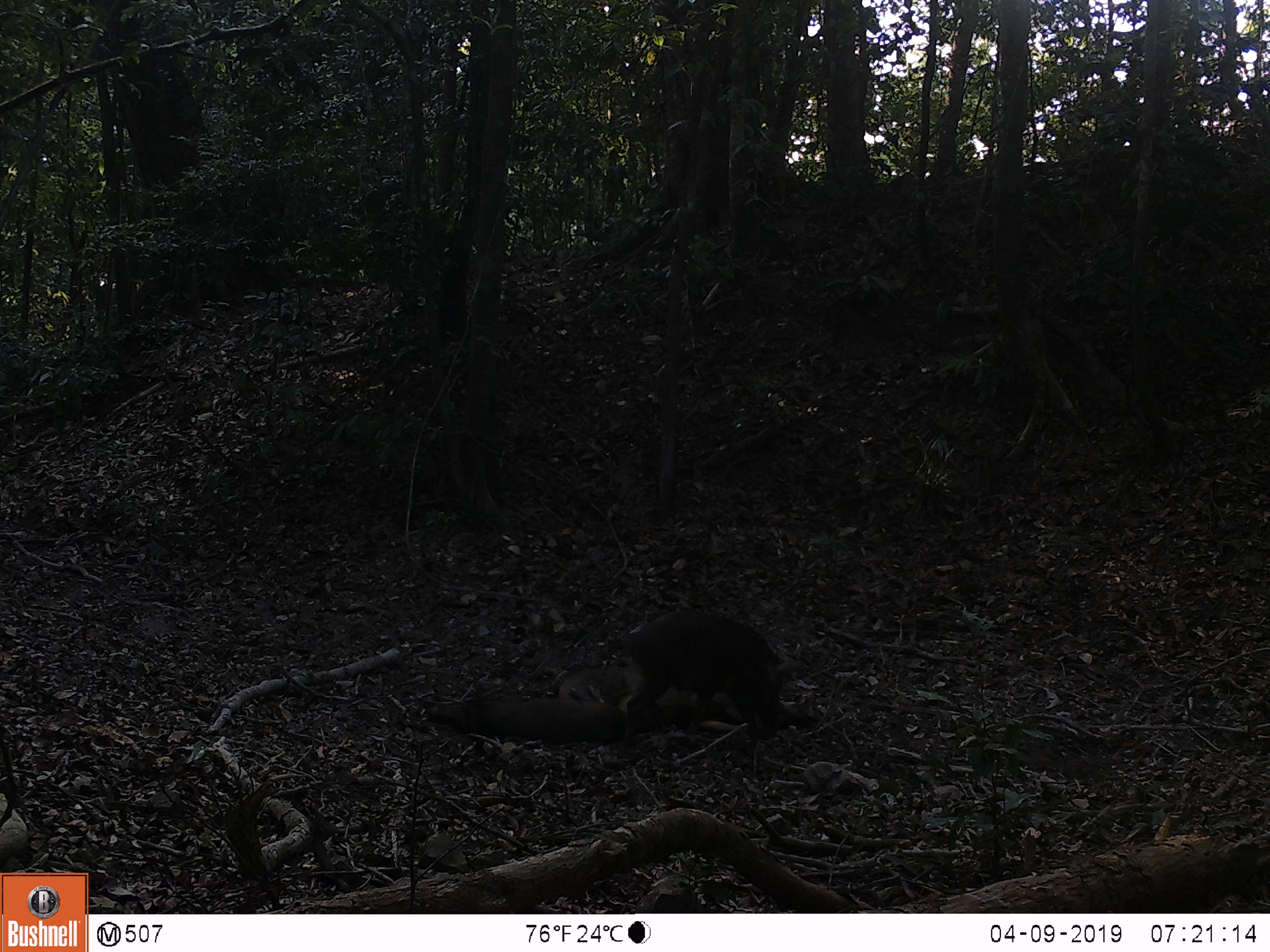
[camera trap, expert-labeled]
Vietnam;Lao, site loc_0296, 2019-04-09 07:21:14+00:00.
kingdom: Animalia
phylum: Chordata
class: Mammalia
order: Artiodactyla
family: Suidae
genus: Sus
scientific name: Sus scrofa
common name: eurasian wild pig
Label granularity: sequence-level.